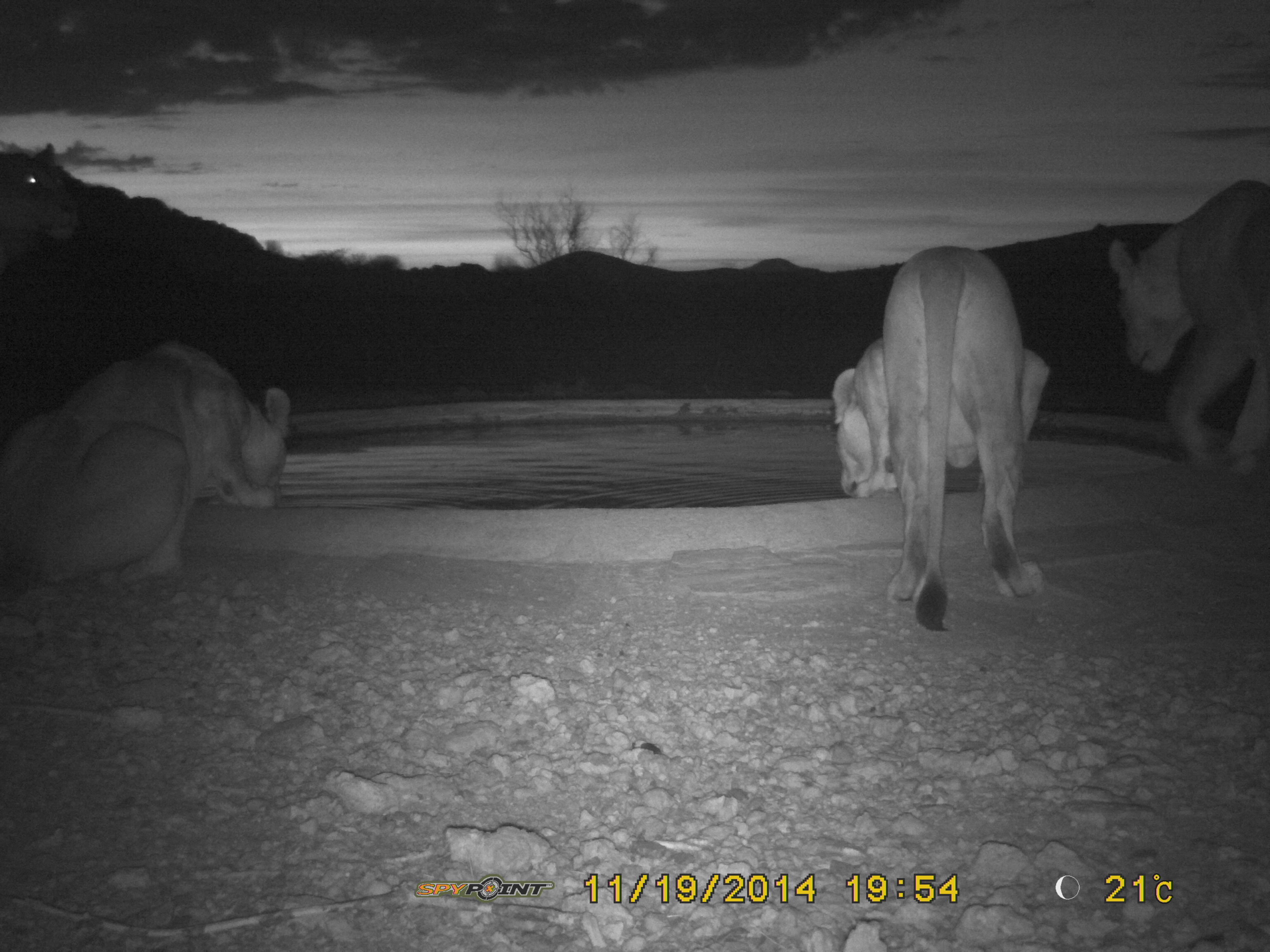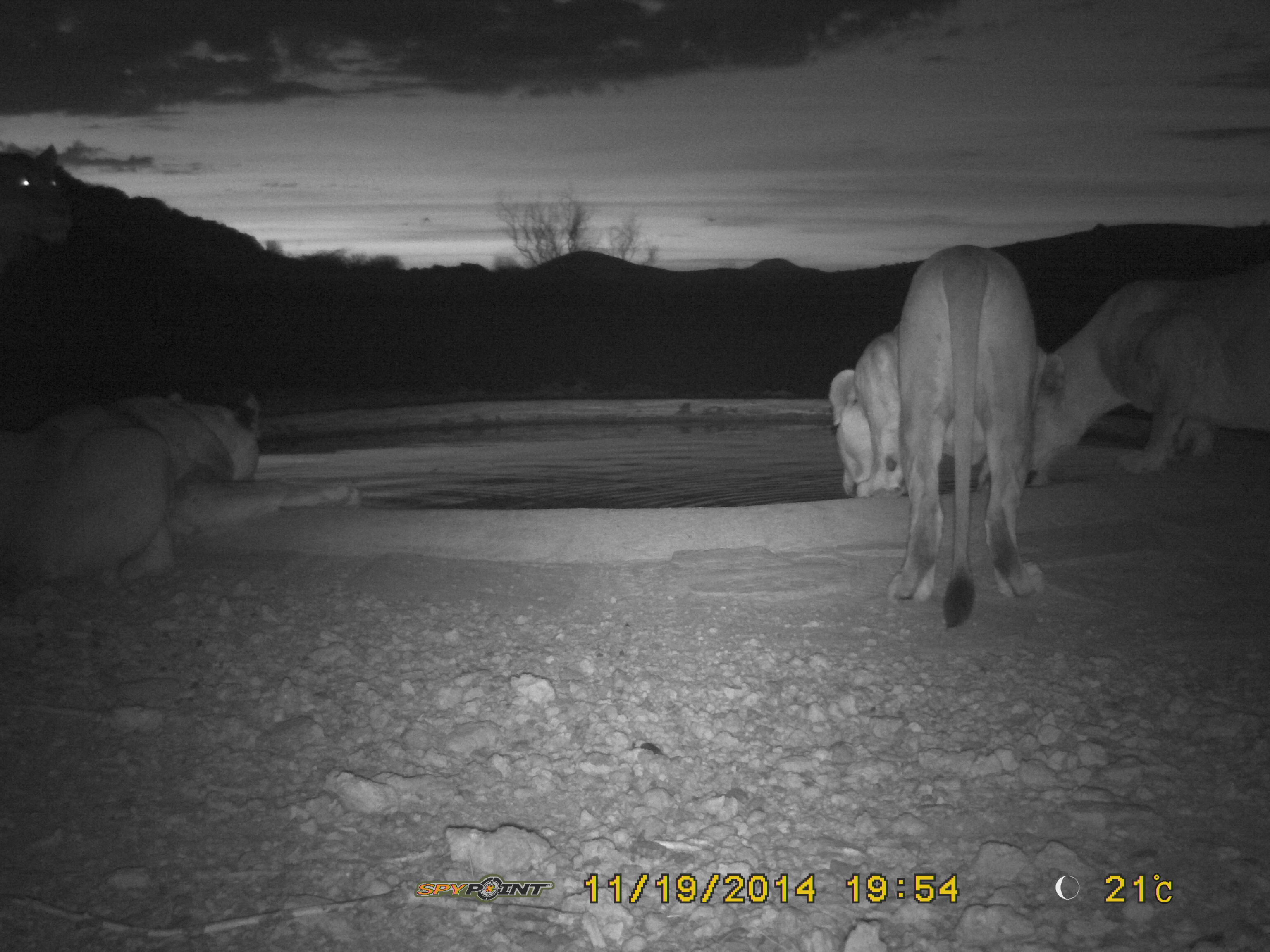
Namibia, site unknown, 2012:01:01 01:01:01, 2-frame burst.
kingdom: Animalia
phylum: Chordata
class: Mammalia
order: Carnivora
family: Felidae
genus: Panthera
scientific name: Panthera leo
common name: lion